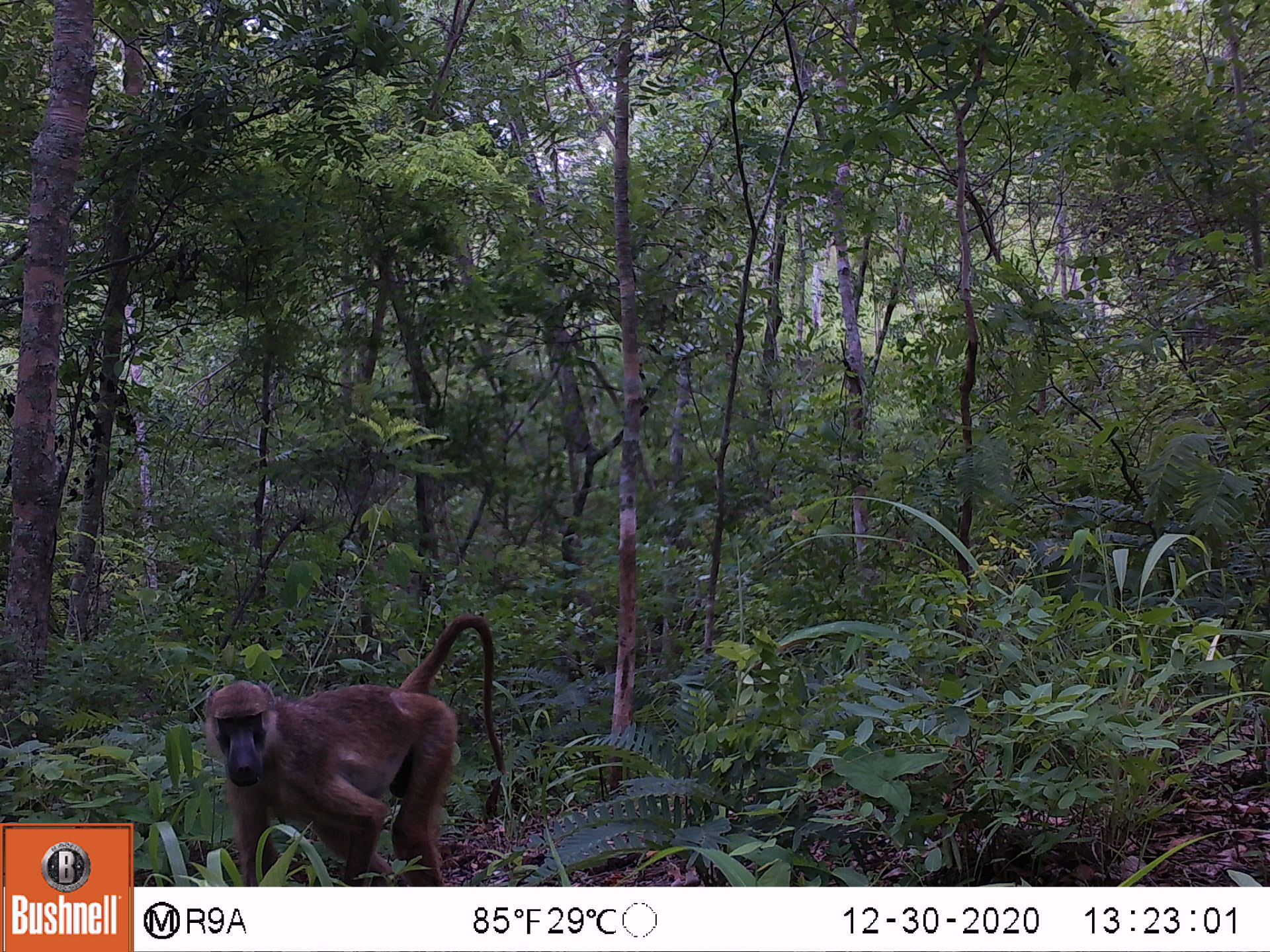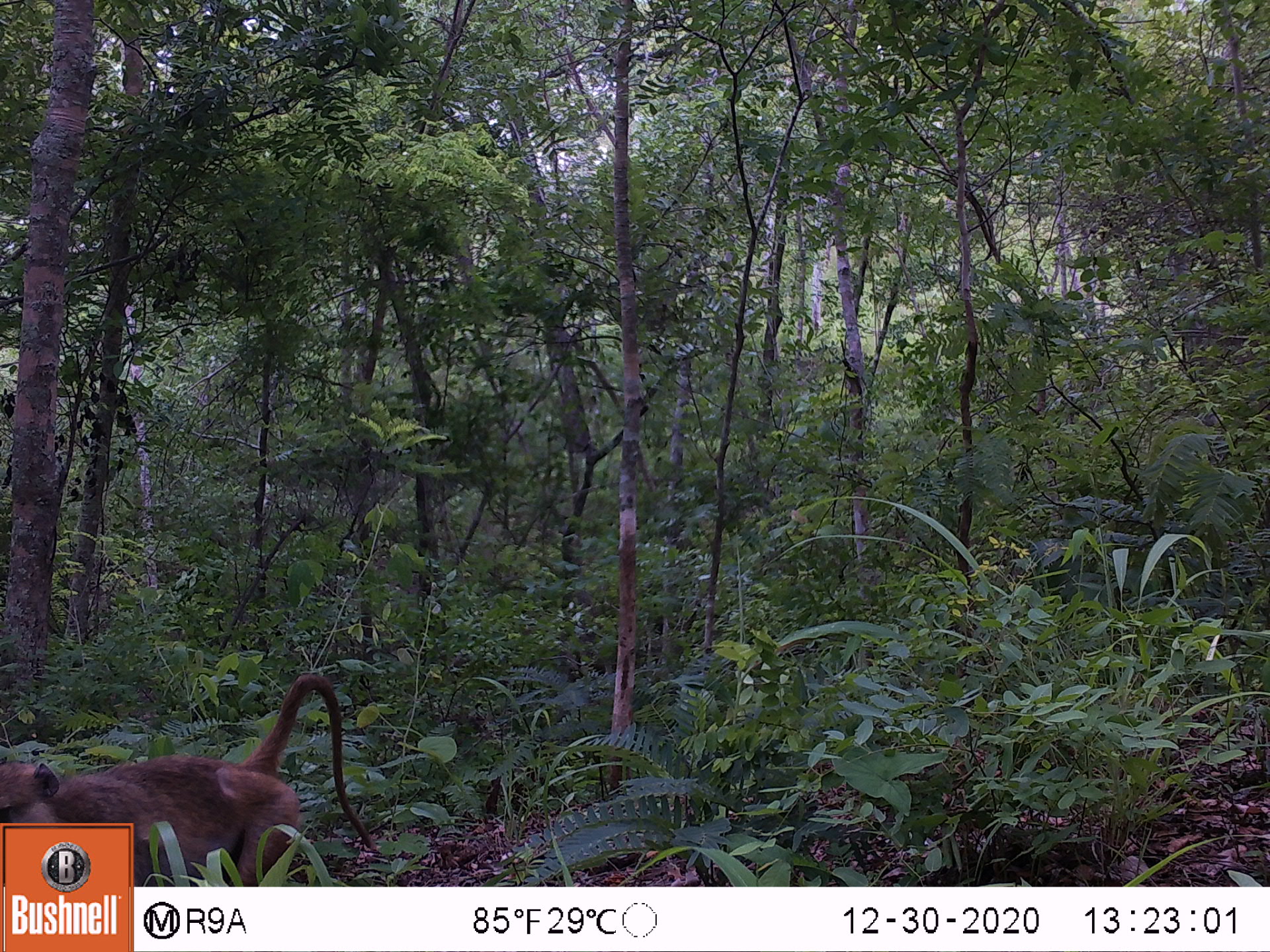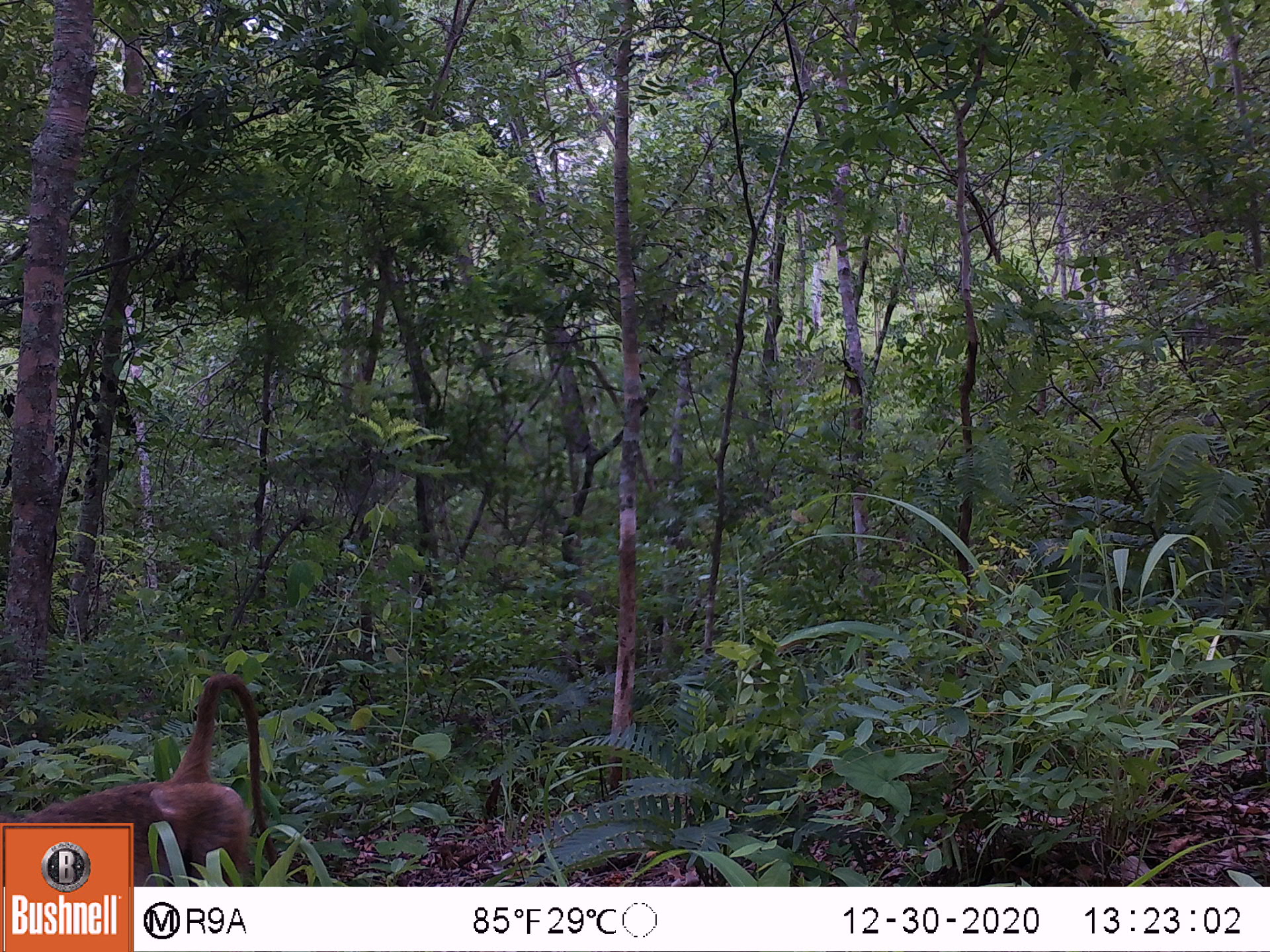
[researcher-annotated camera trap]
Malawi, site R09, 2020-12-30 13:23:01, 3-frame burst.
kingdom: Animalia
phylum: Chordata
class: Mammalia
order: Primates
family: Cercopithecidae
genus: Papio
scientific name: Papio cynocephalus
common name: yellow baboon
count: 1